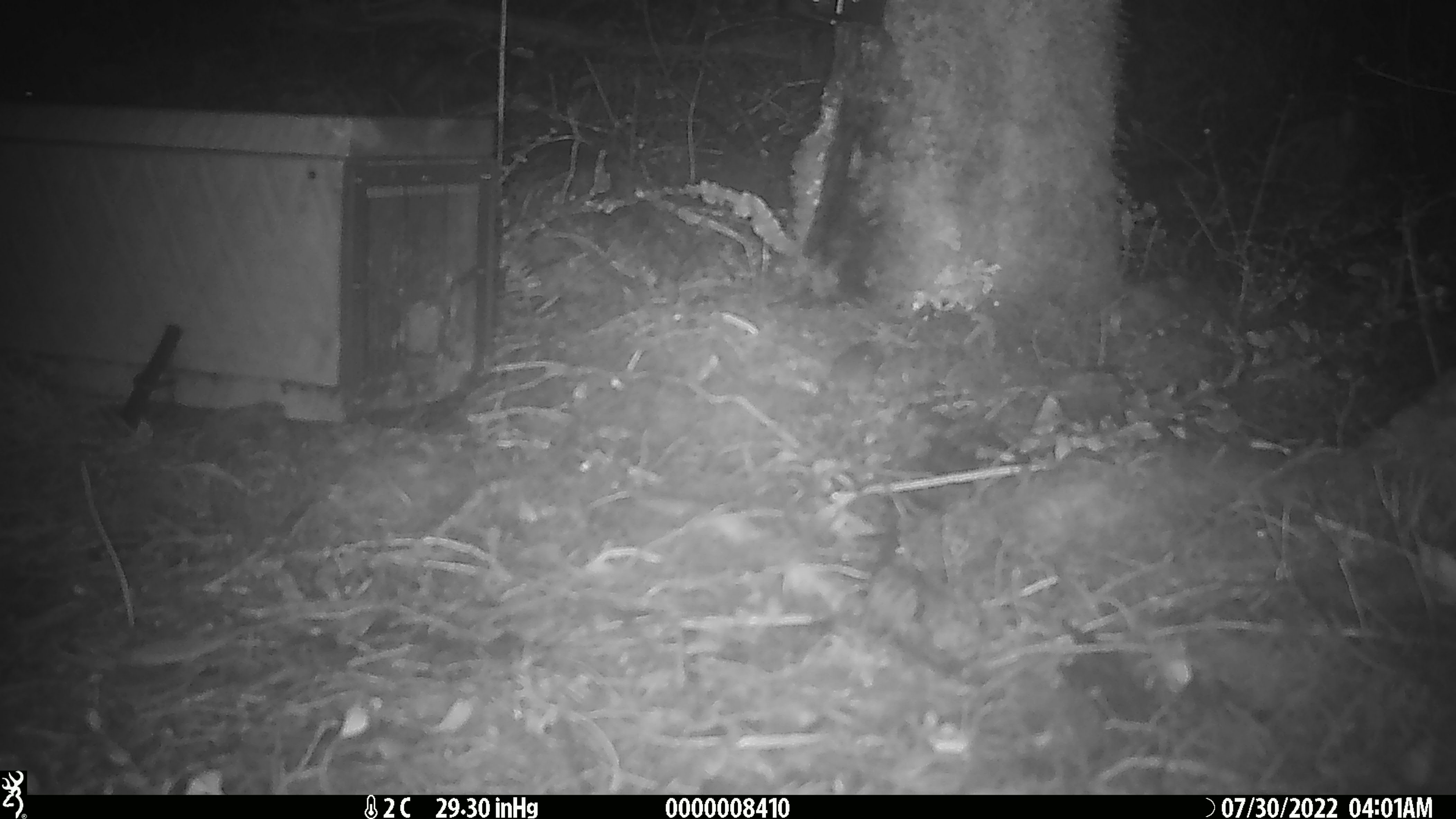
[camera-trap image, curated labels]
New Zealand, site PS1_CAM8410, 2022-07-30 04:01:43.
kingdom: Animalia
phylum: Chordata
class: Mammalia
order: Rodentia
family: Muridae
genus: Mus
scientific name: Mus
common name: mouse